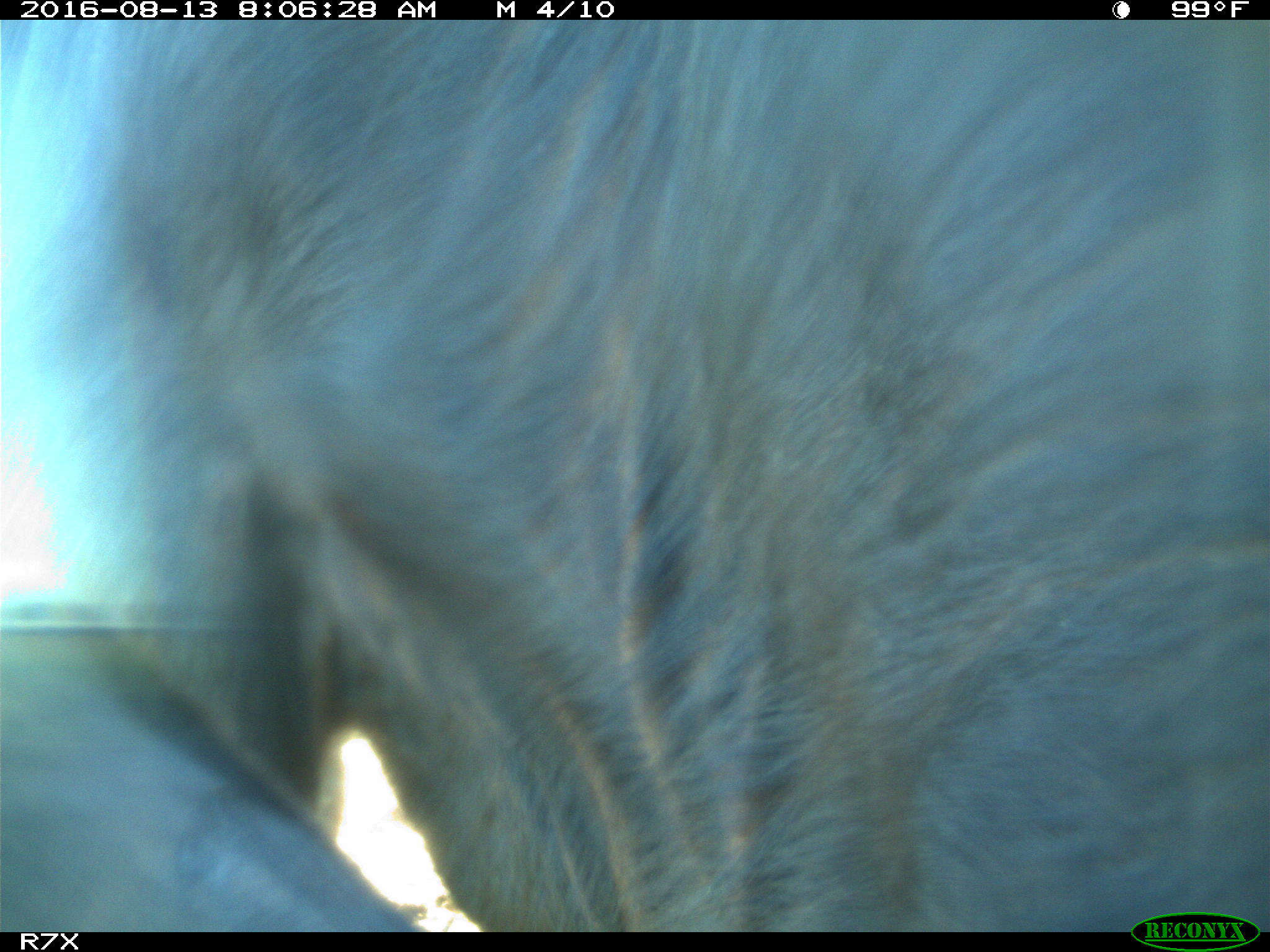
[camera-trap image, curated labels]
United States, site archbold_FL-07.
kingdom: Animalia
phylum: Chordata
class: Mammalia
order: Artiodactyla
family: Bovidae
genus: Bos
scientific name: Bos taurus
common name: domestic cow